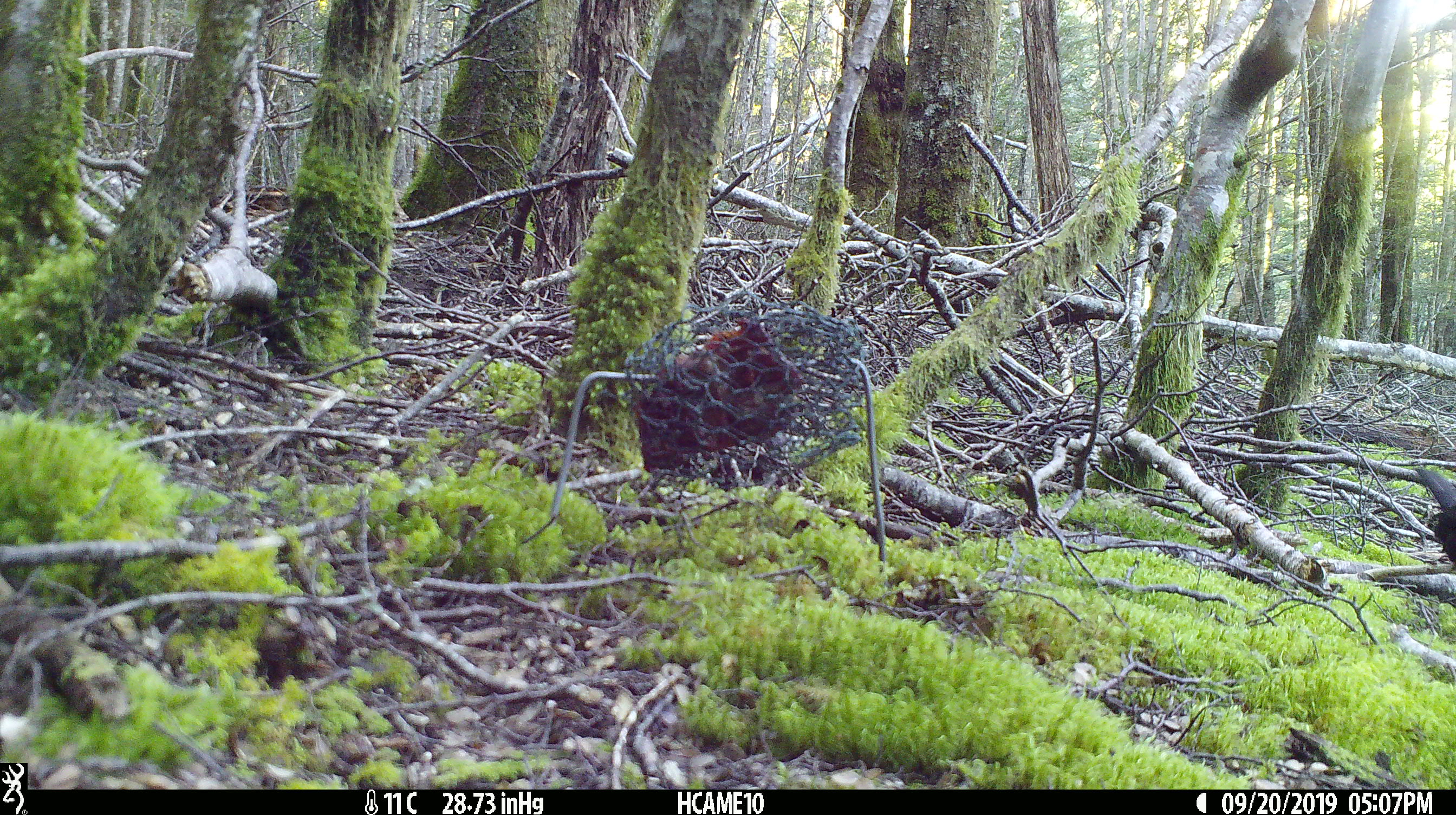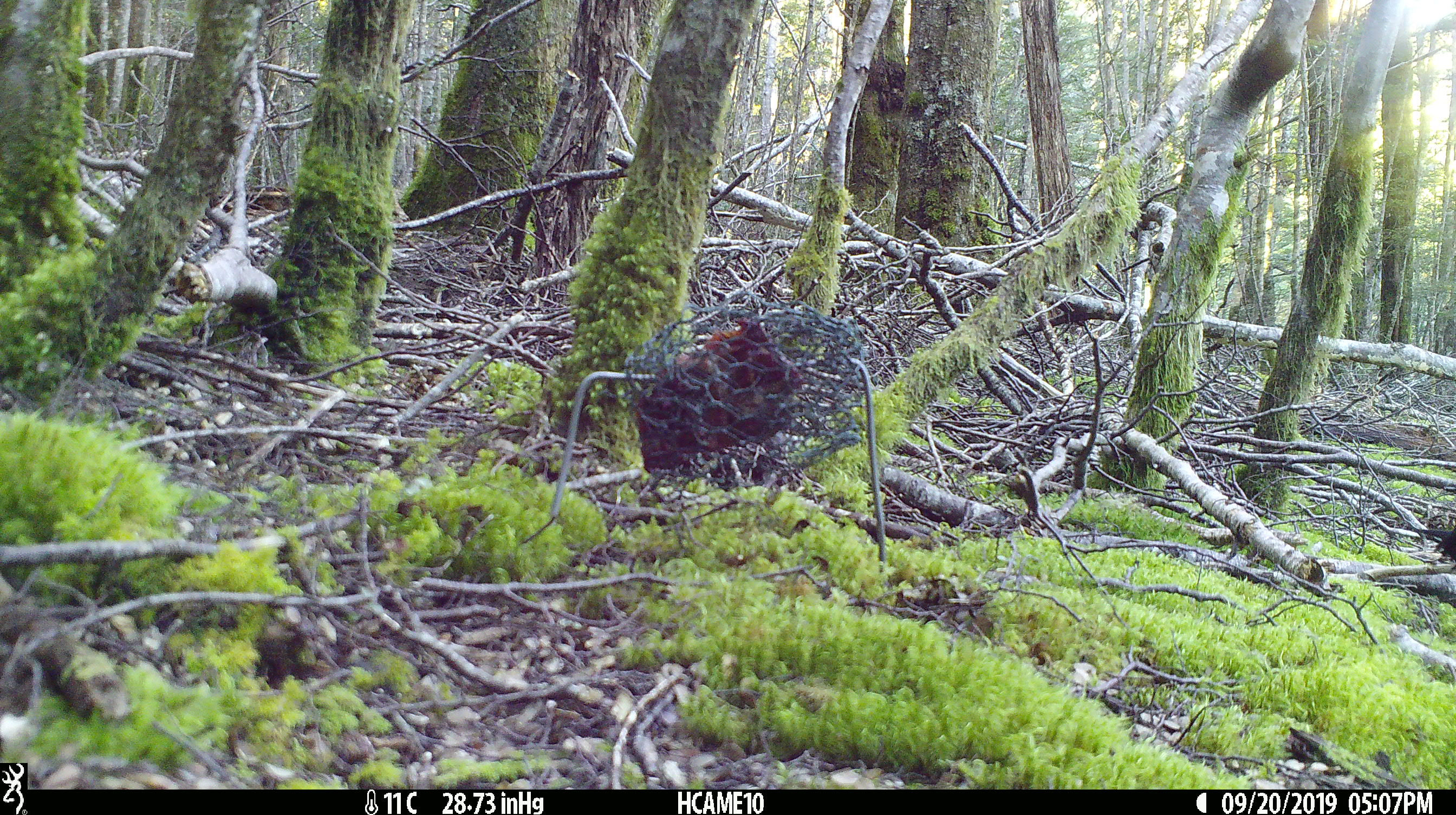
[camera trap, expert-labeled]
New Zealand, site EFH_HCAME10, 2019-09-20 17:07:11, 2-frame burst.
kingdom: Animalia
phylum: Chordata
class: Aves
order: Passeriformes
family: Petroicidae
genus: Petroica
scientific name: Petroica australis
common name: new zealand robin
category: robin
Robin (new zealand robin) (Petroica australis).